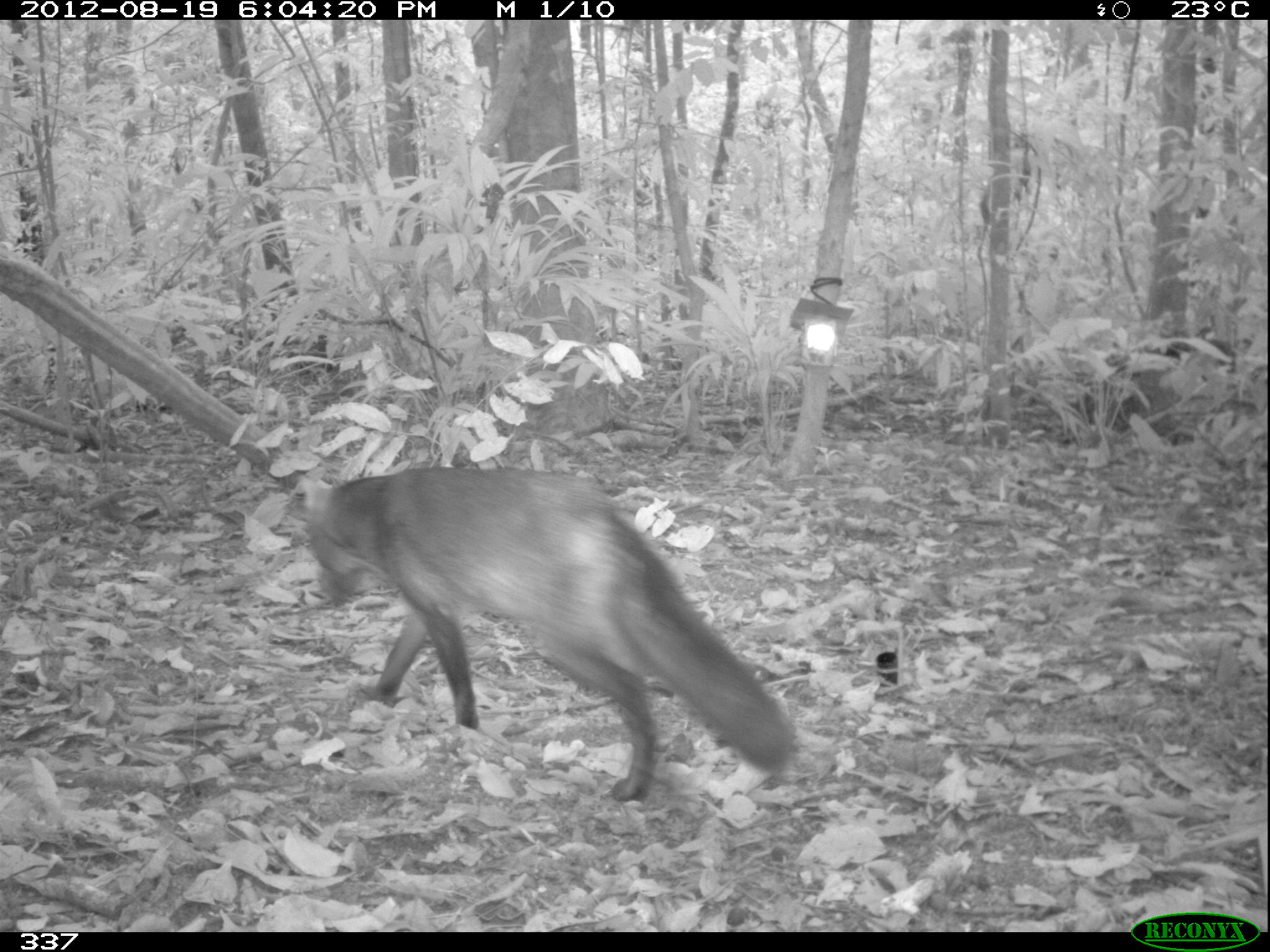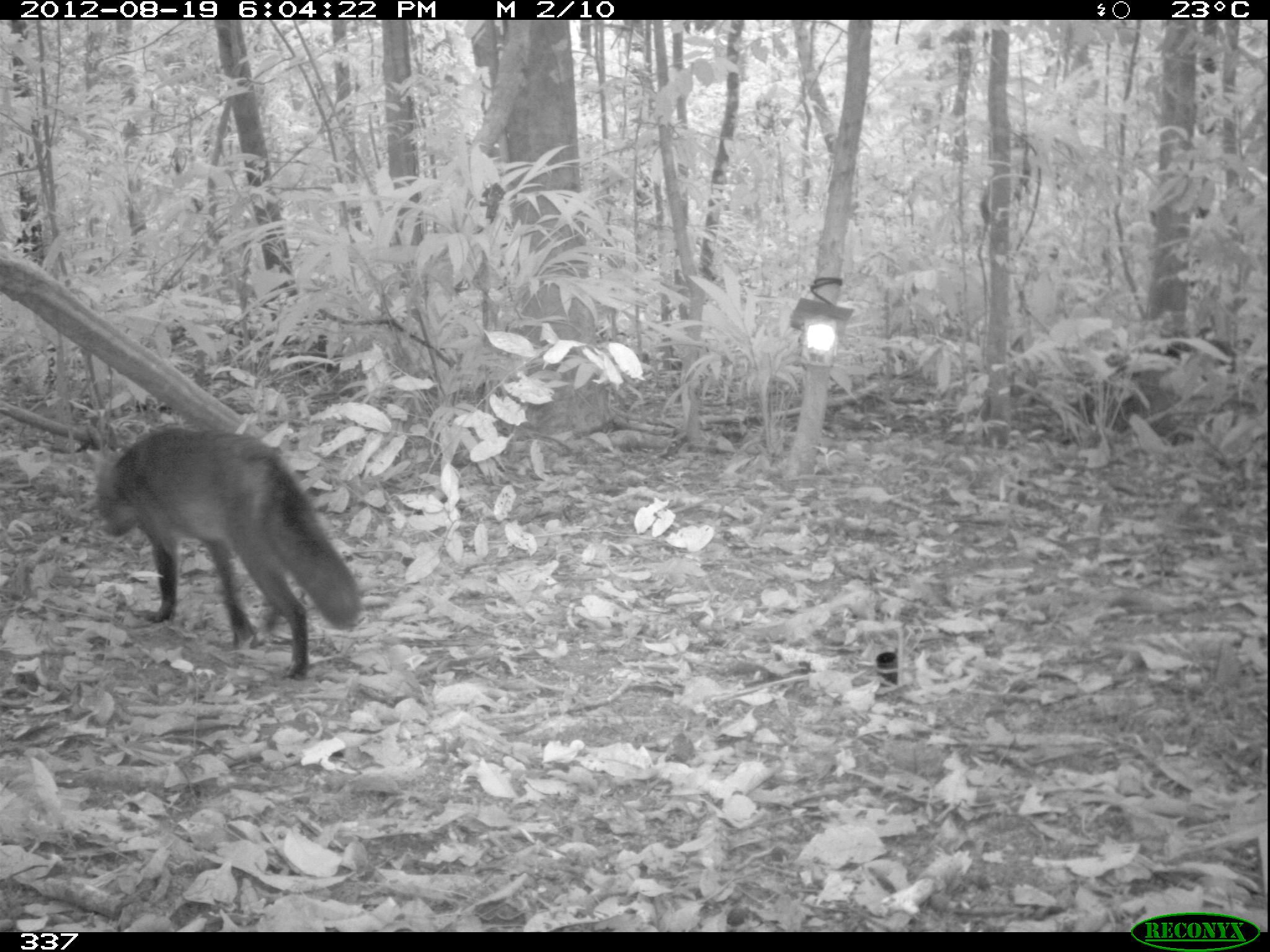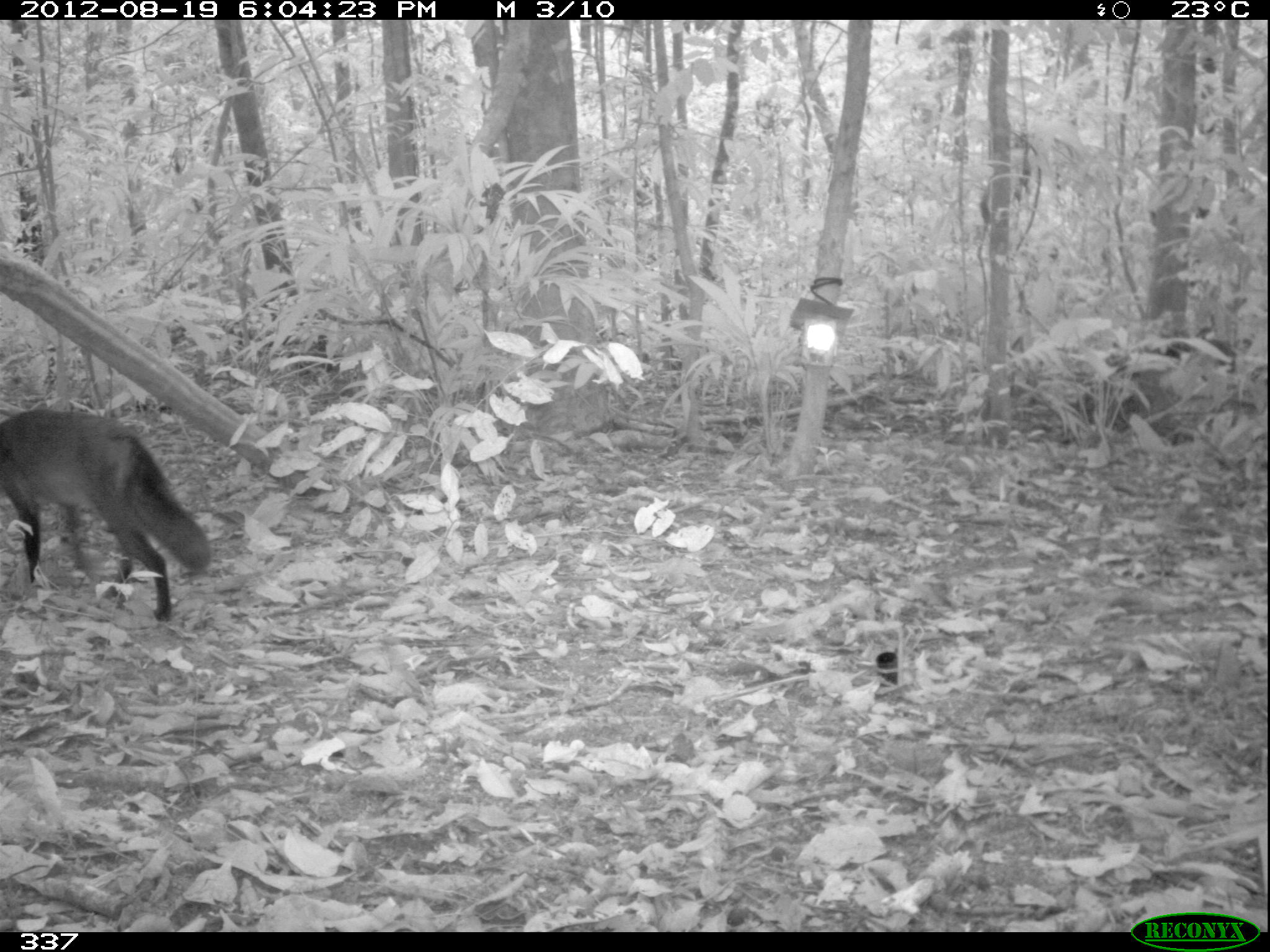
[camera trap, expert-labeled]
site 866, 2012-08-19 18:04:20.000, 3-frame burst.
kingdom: Animalia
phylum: Chordata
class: Mammalia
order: Carnivora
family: Canidae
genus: Atelocynus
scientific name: Atelocynus microtis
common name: short-eared dog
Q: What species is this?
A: Atelocynus microtis (short-eared dog).